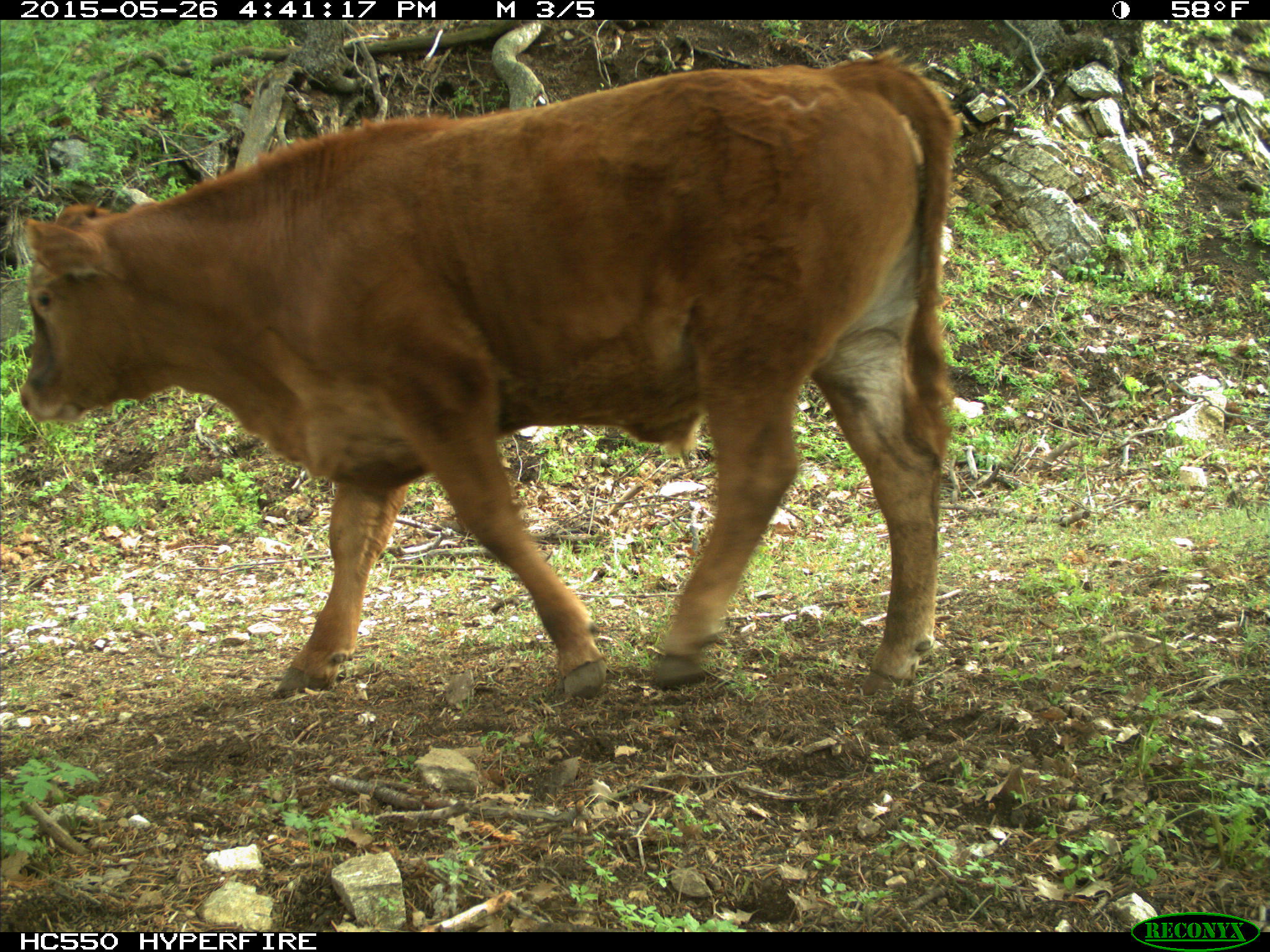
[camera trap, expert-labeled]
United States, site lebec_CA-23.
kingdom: Animalia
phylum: Chordata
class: Mammalia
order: Artiodactyla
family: Bovidae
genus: Bos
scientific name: Bos taurus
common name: domestic cow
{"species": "Bos taurus (domestic cow)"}